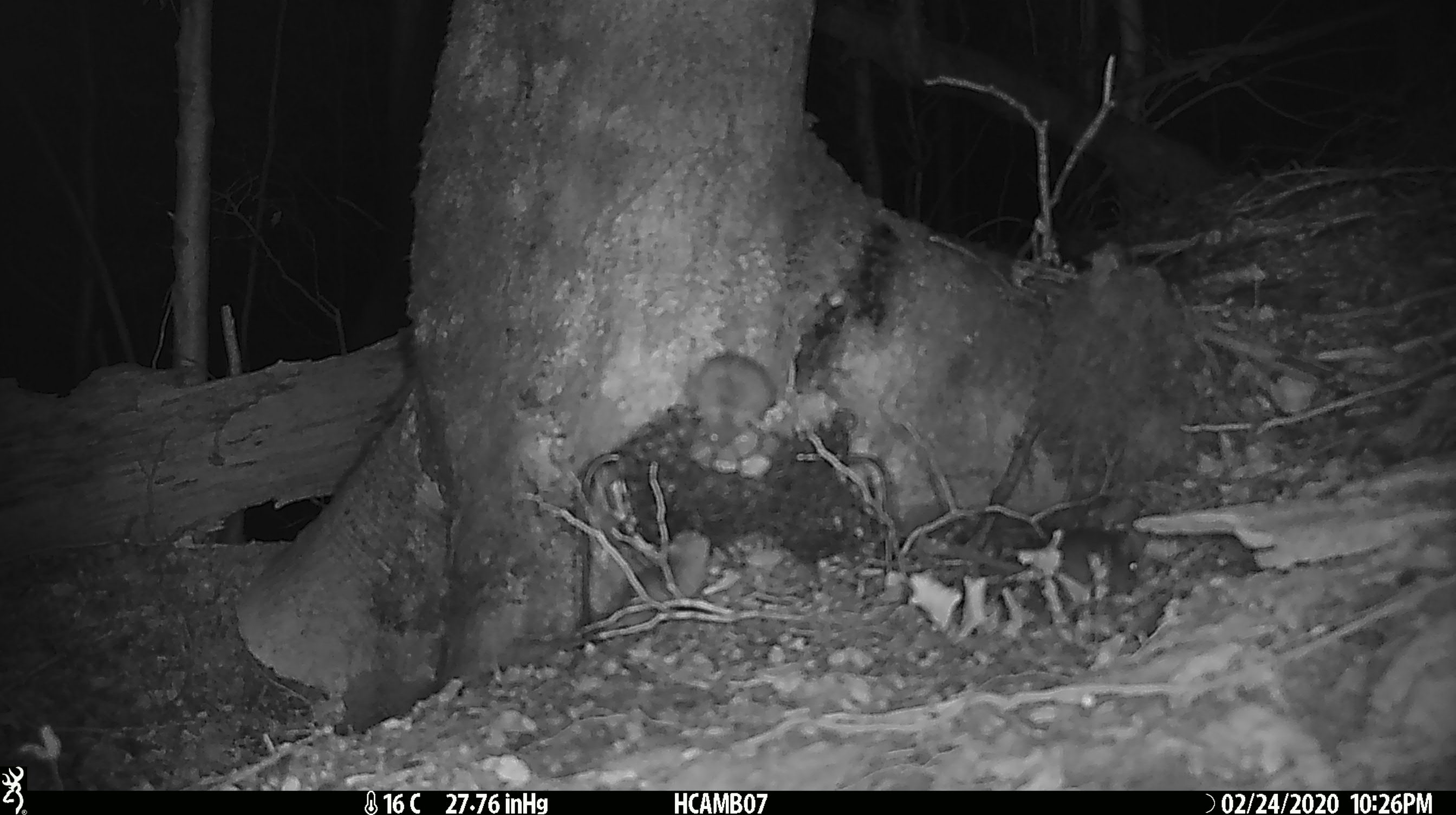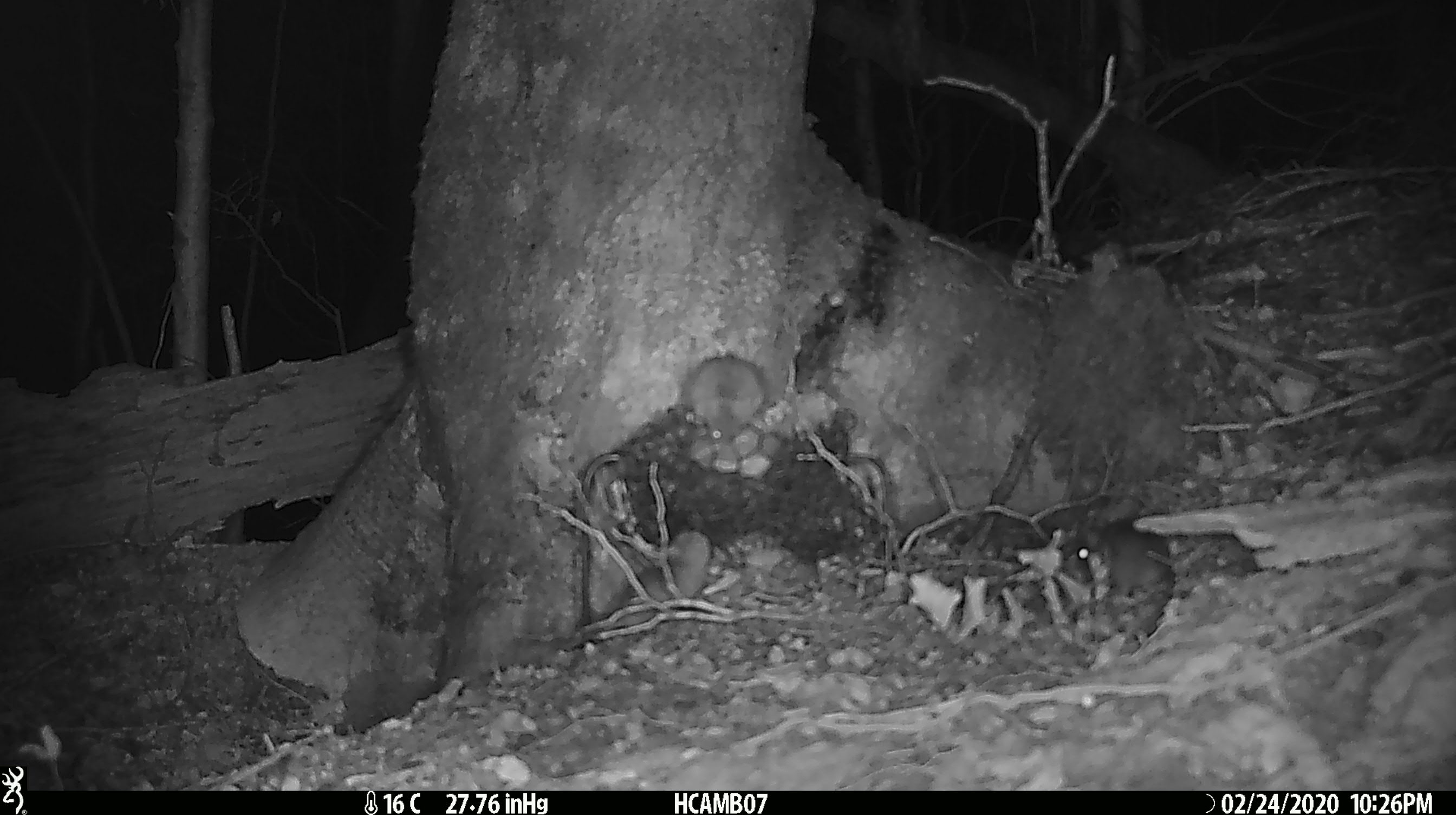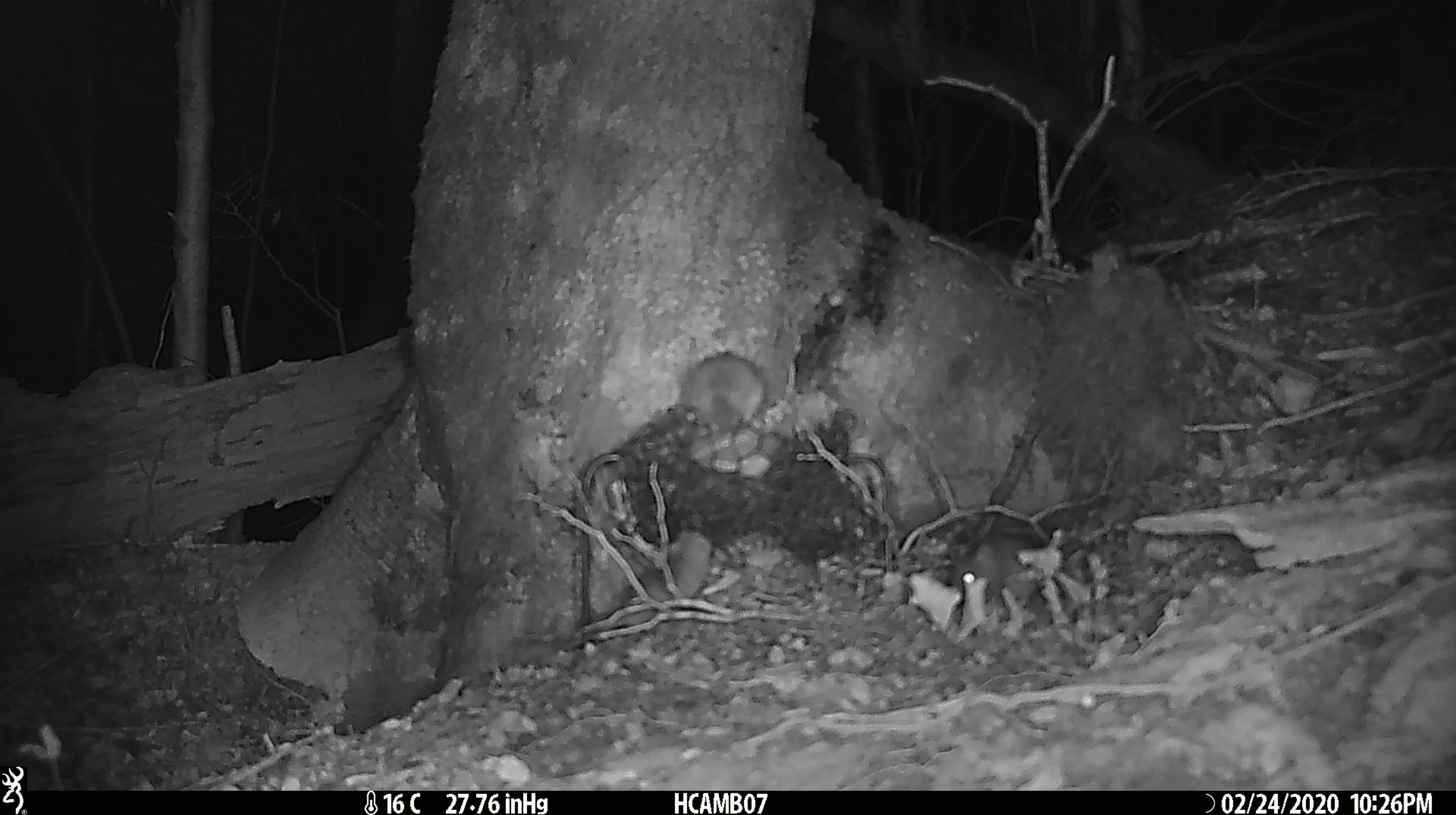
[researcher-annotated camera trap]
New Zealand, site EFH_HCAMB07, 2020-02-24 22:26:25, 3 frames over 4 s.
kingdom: Animalia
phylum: Chordata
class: Mammalia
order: Rodentia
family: Muridae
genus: Mus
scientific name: Mus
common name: mouse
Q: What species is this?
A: Mouse (Mus).